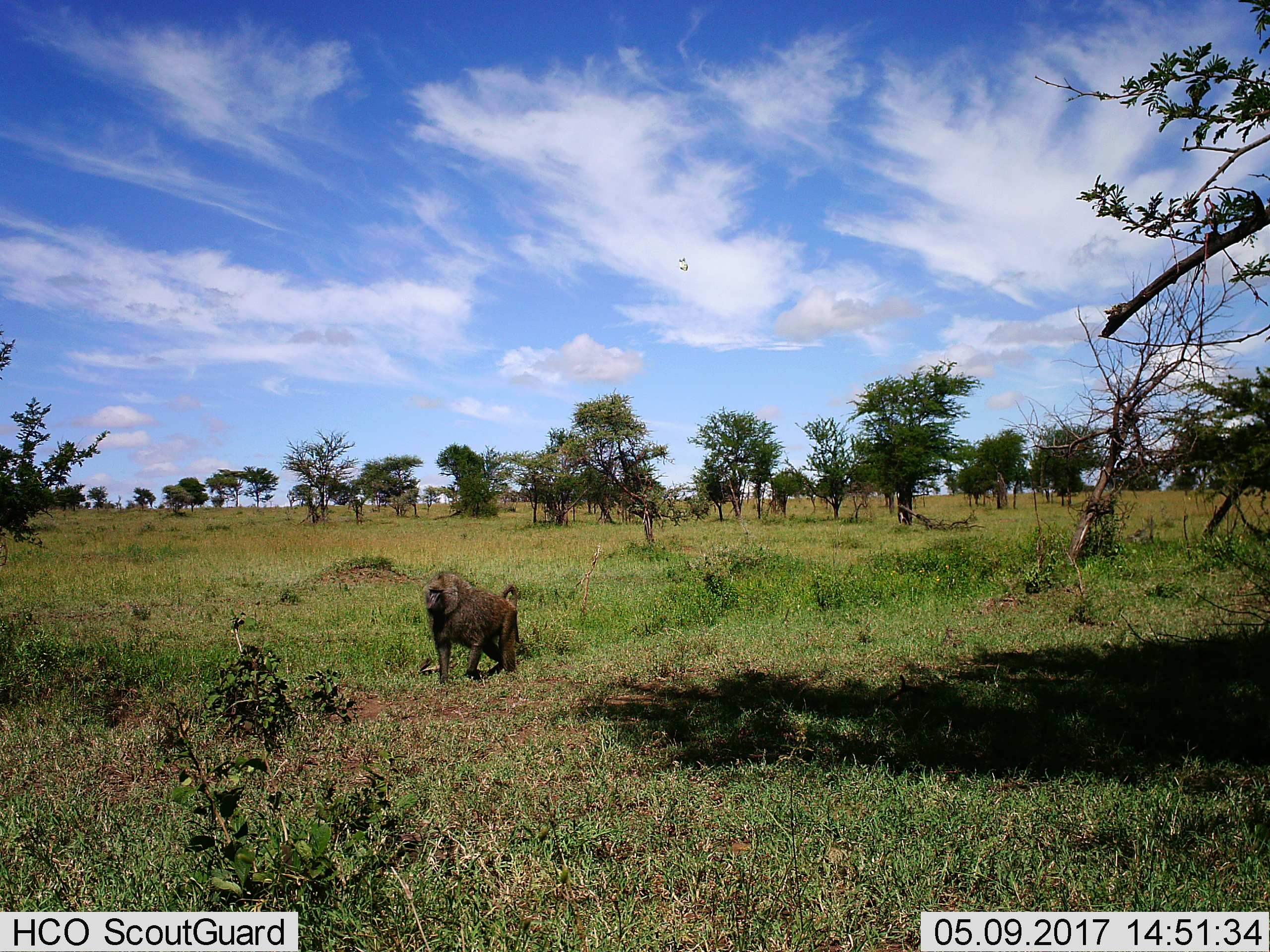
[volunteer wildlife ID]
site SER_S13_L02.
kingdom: Animalia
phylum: Chordata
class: Mammalia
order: Primates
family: Cercopithecidae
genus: Papio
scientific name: Papio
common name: baboon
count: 1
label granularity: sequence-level